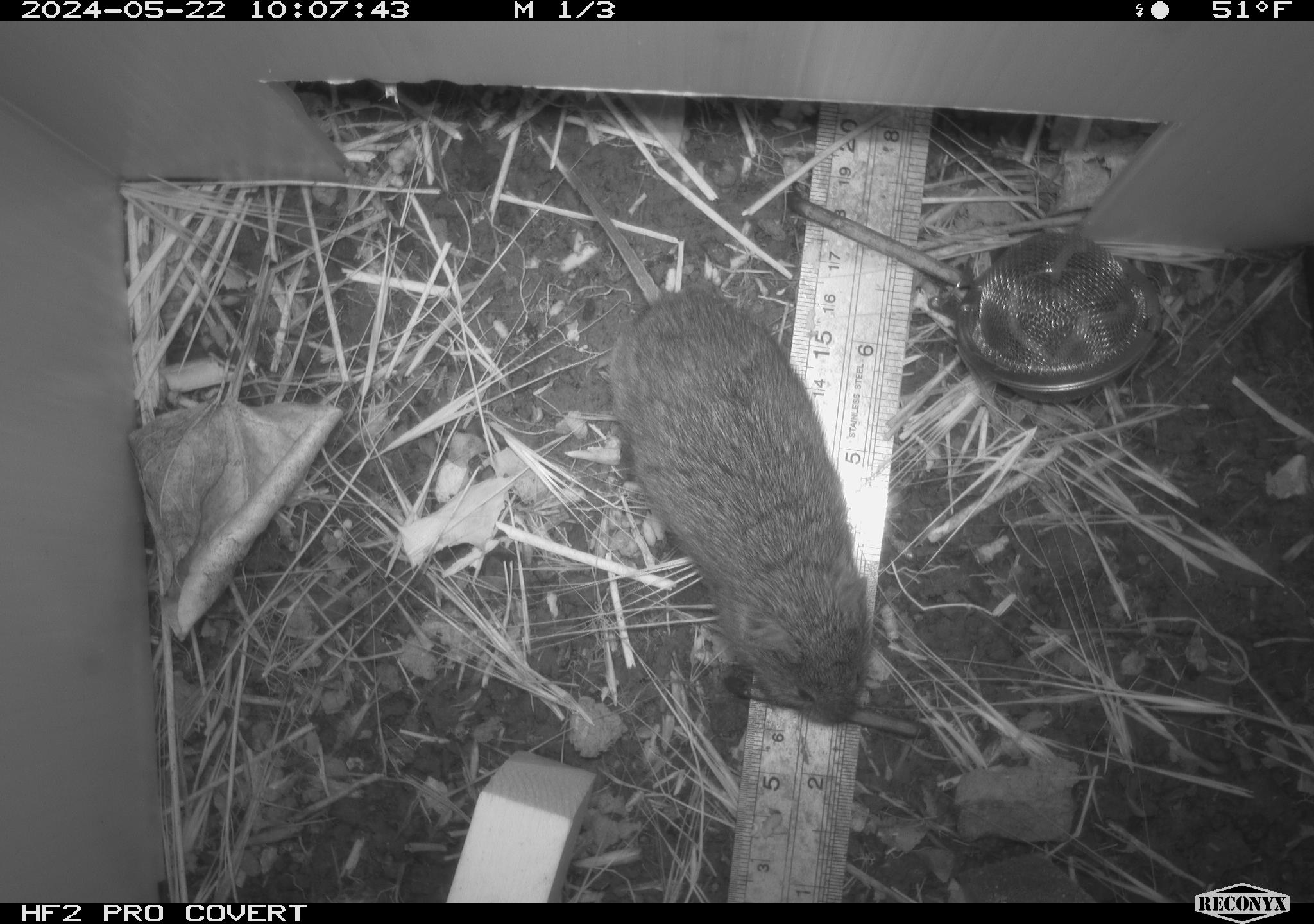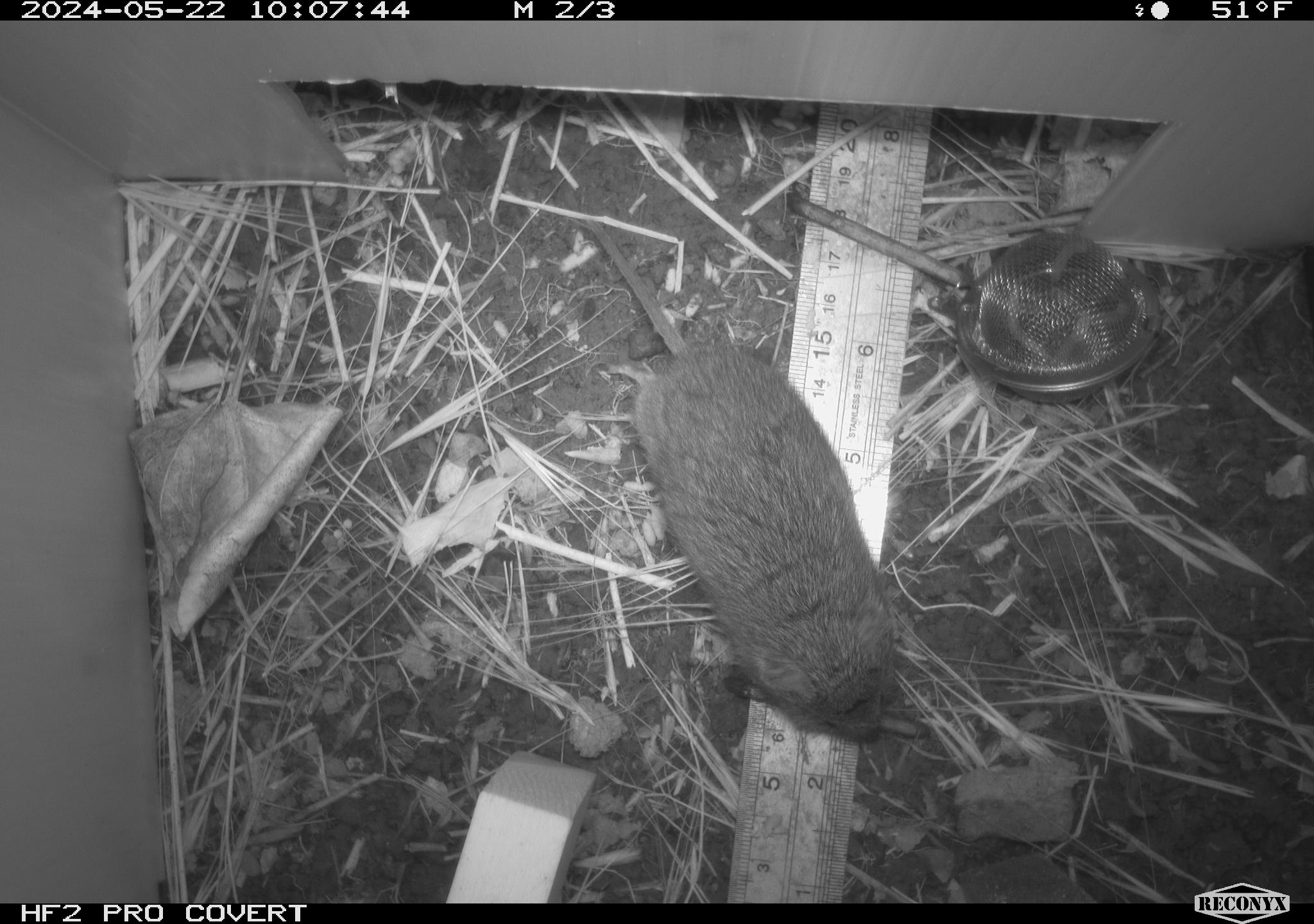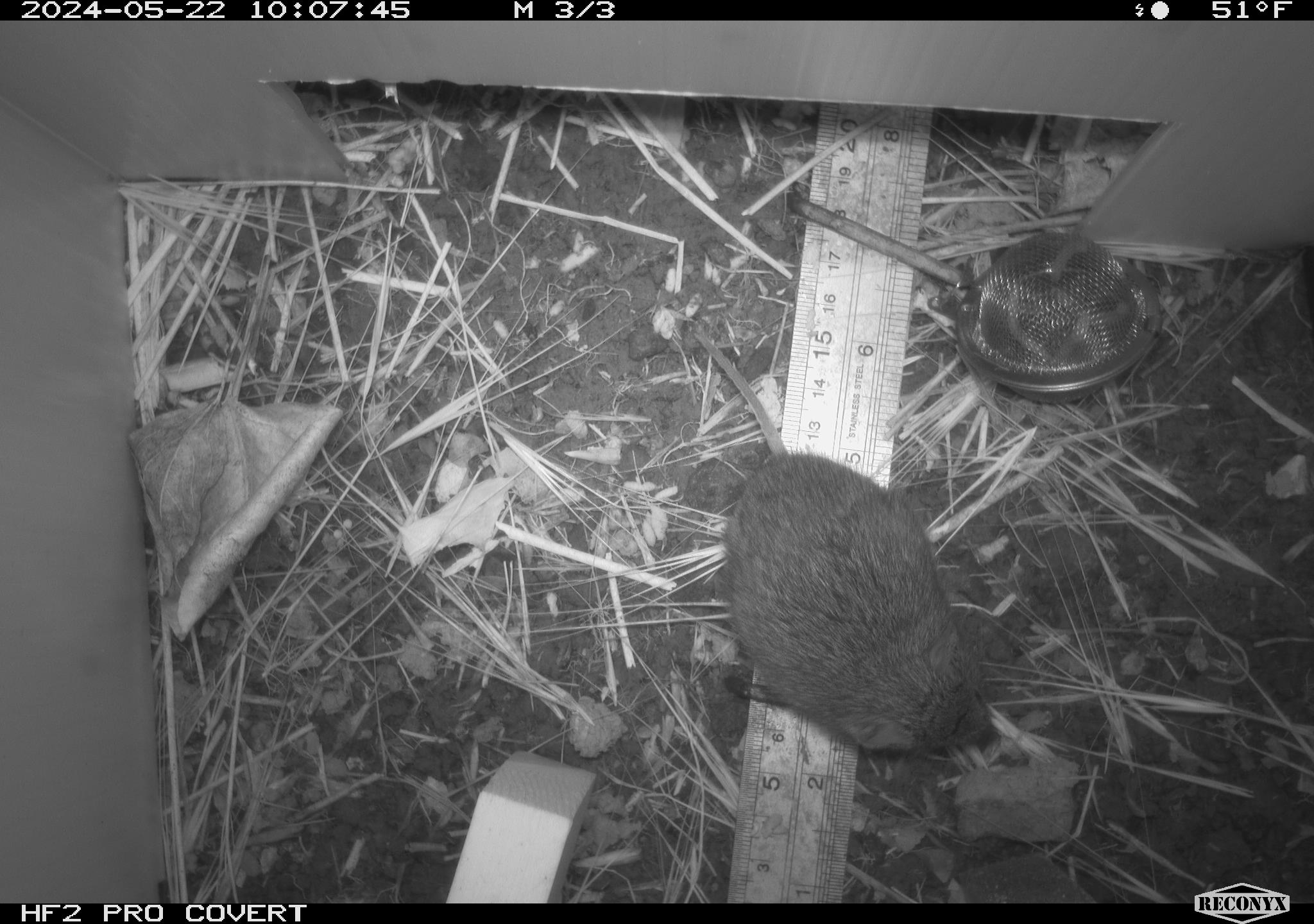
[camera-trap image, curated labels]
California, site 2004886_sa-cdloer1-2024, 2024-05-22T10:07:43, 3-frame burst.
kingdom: Animalia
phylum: Chordata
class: Mammalia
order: Rodentia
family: Cricetidae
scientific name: Arvicolinae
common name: voles, lemmings, and muskrats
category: arvicolinae subfamily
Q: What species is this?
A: Arvicolinae subfamily (voles, lemmings, and muskrats) (Arvicolinae).